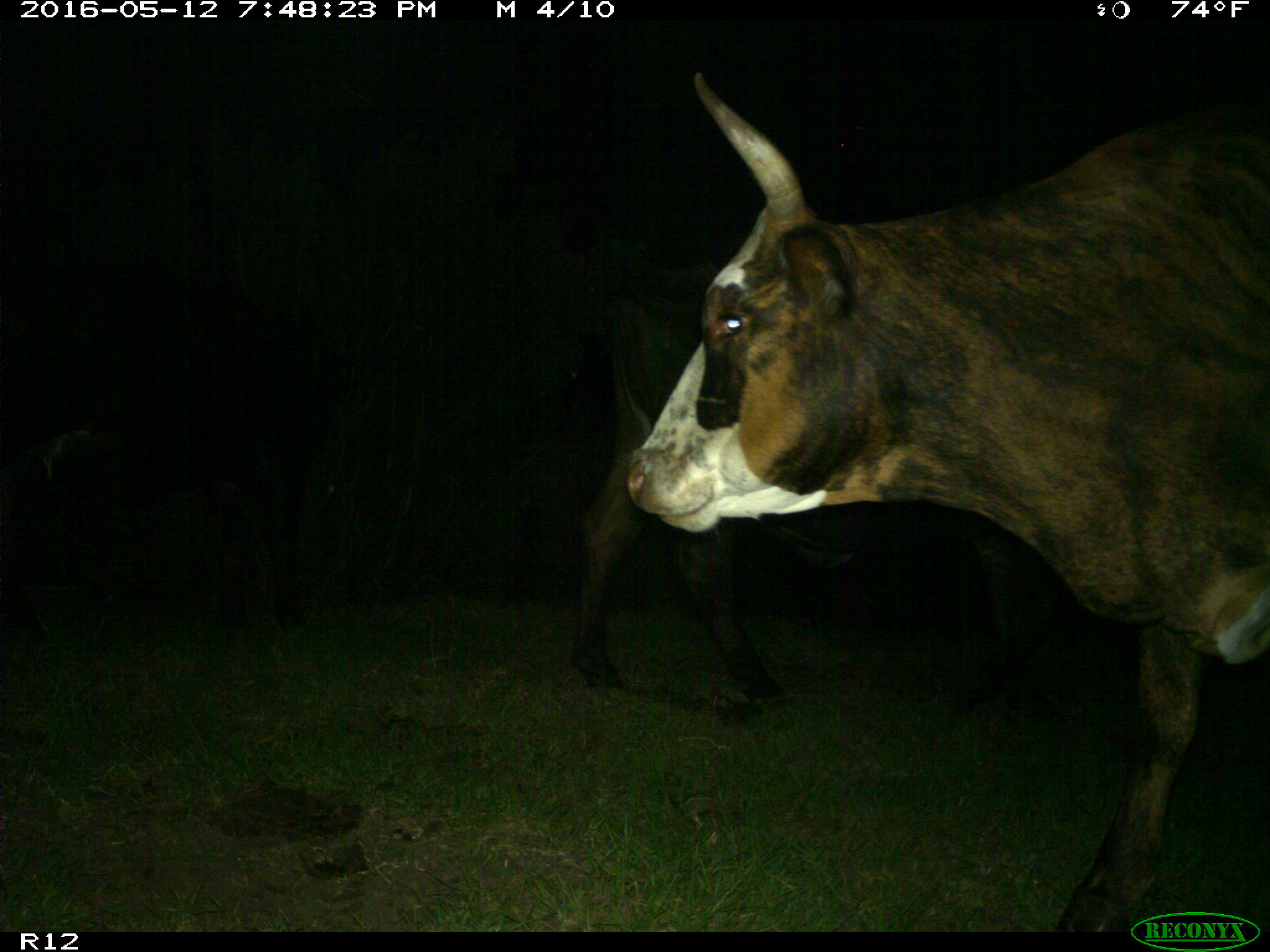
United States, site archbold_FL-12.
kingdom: Animalia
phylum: Chordata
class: Mammalia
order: Artiodactyla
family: Bovidae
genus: Bos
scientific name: Bos taurus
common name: domestic cow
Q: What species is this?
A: Bos taurus (domestic cow).